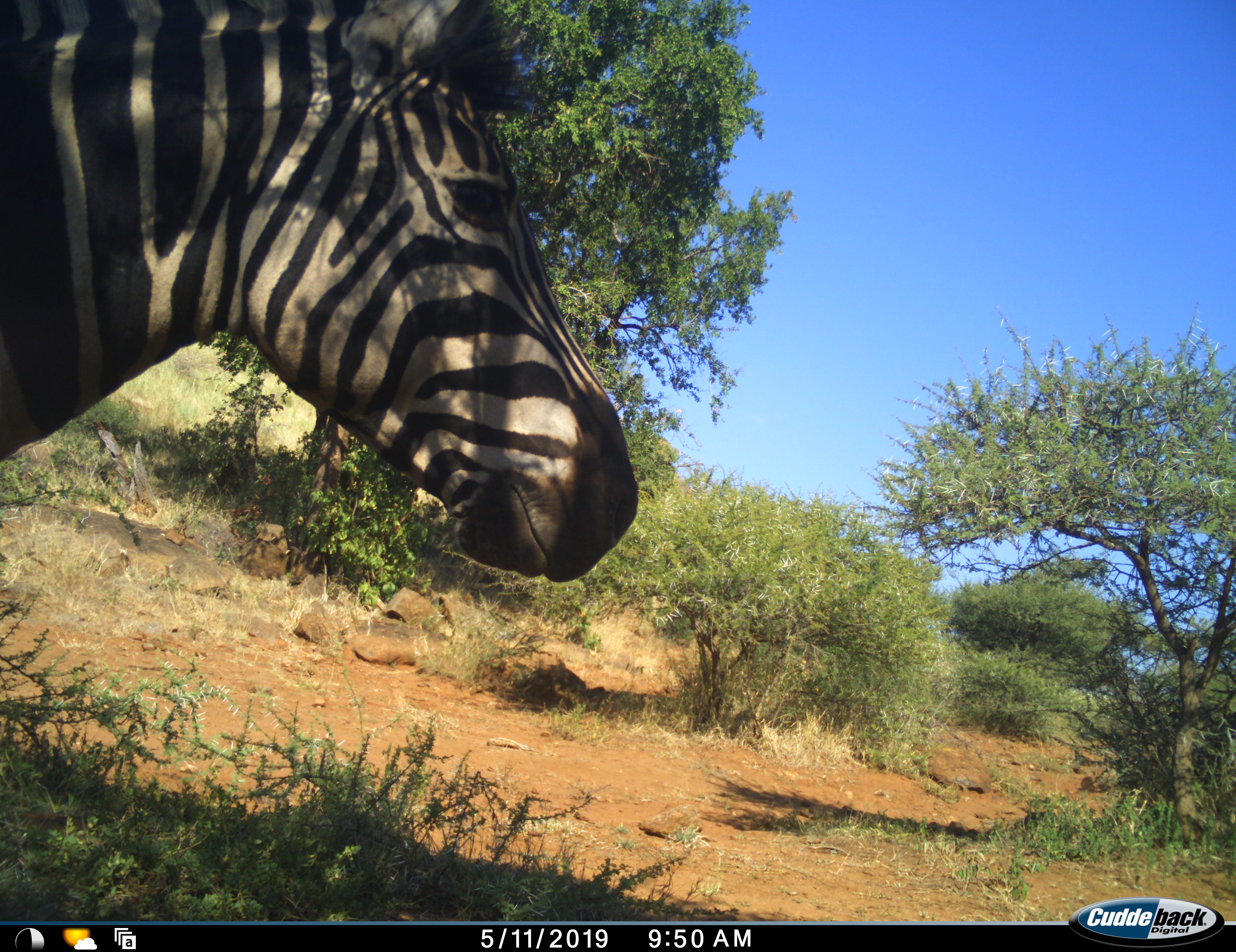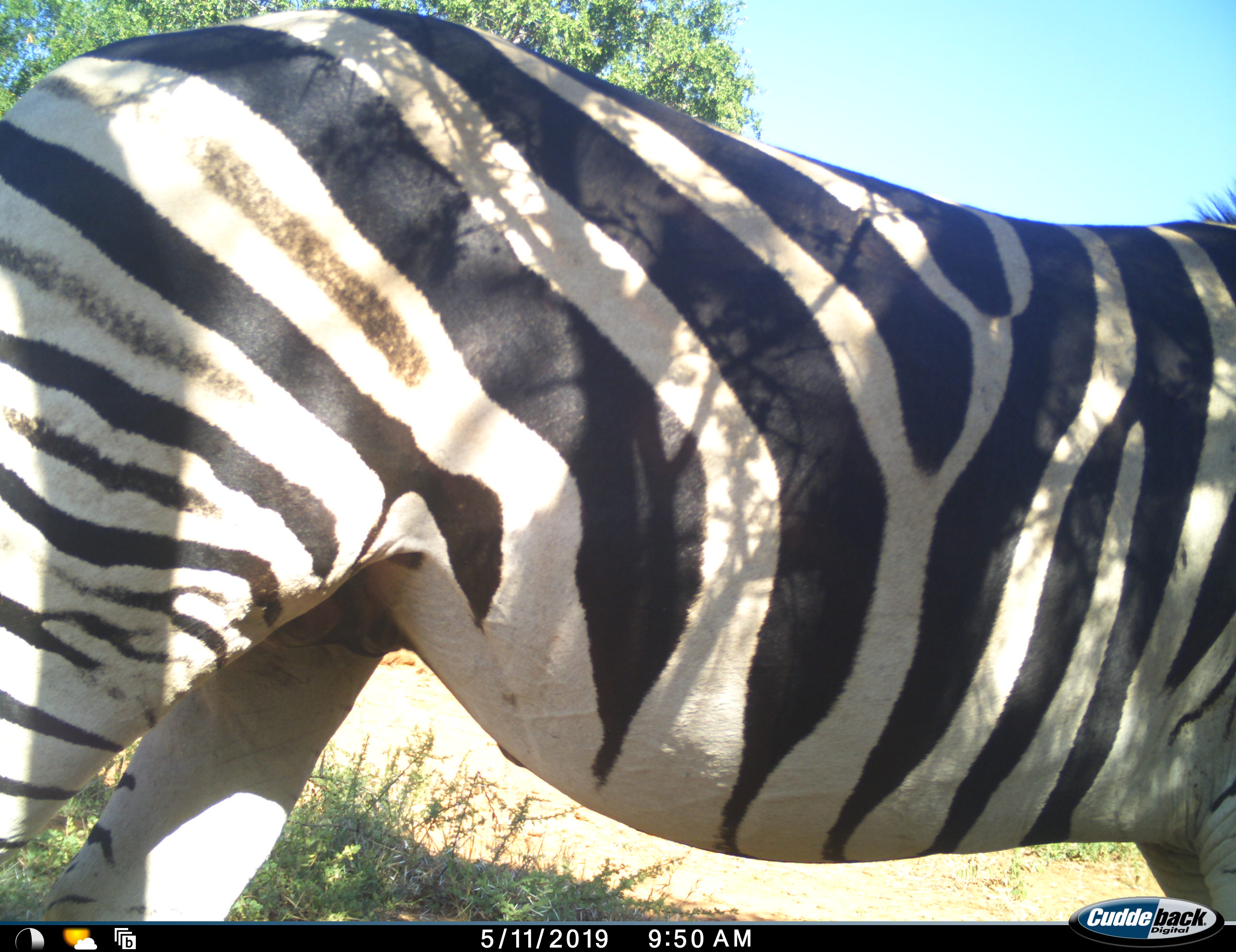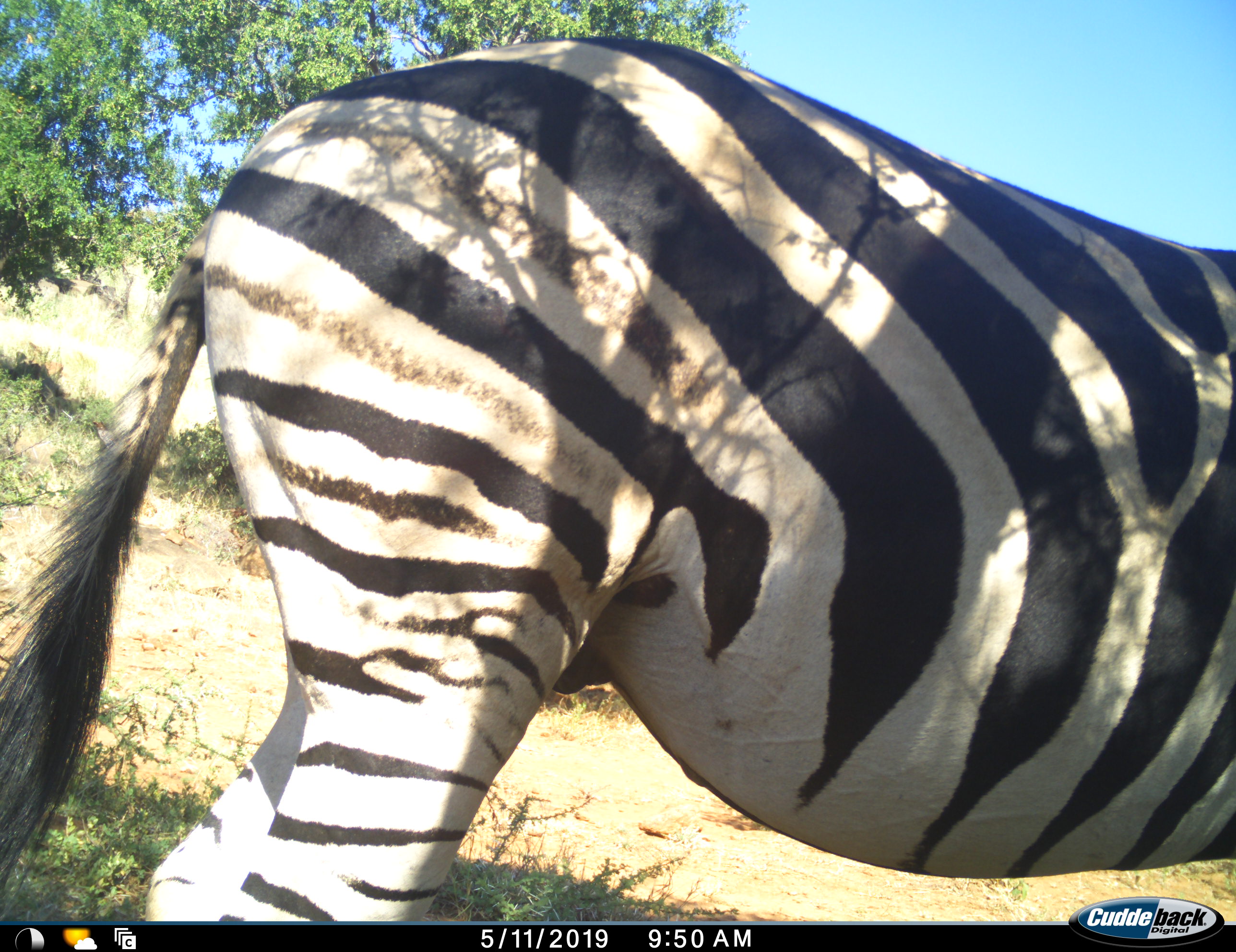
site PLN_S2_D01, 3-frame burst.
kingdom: Animalia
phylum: Chordata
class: Mammalia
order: Perissodactyla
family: Equidae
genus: Equus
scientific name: Equus quagga burchellii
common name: burchell's zebra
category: zebraburchells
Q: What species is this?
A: Zebraburchells (burchell's zebra) (Equus quagga burchellii).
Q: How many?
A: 1.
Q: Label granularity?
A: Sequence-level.